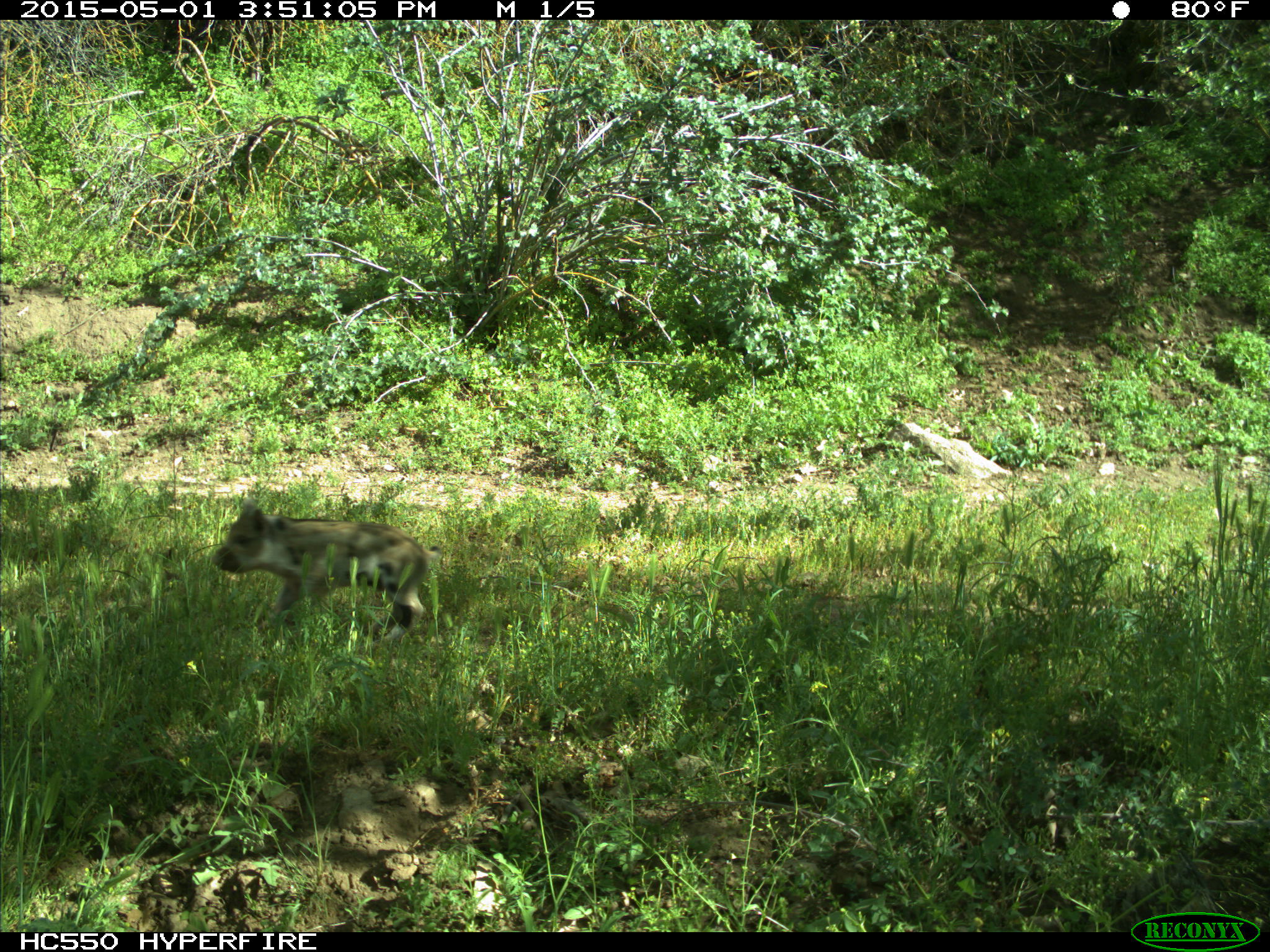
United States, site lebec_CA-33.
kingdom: Animalia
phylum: Chordata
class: Mammalia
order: Artiodactyla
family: Suidae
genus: Sus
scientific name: Sus scrofa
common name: wild boar